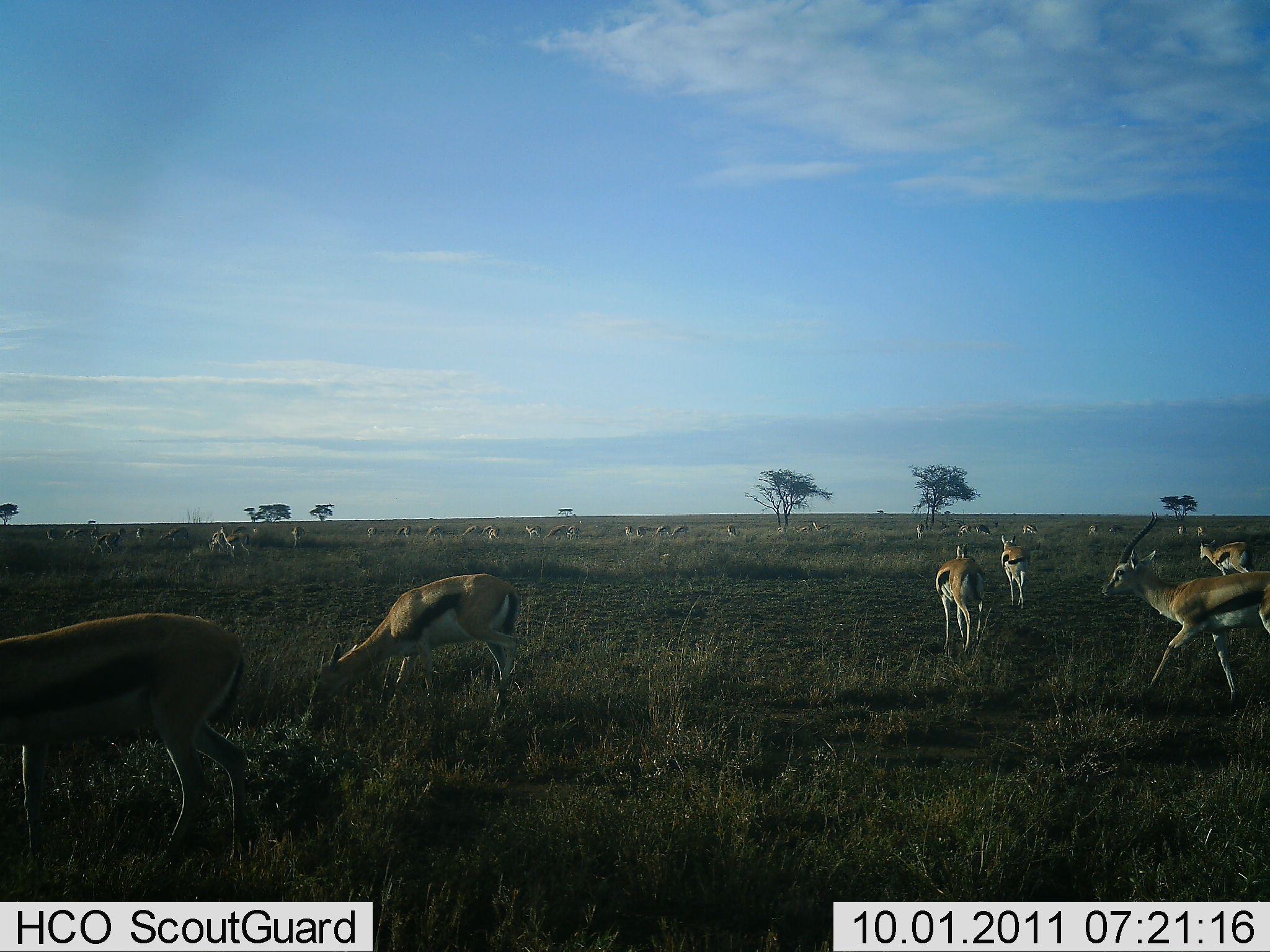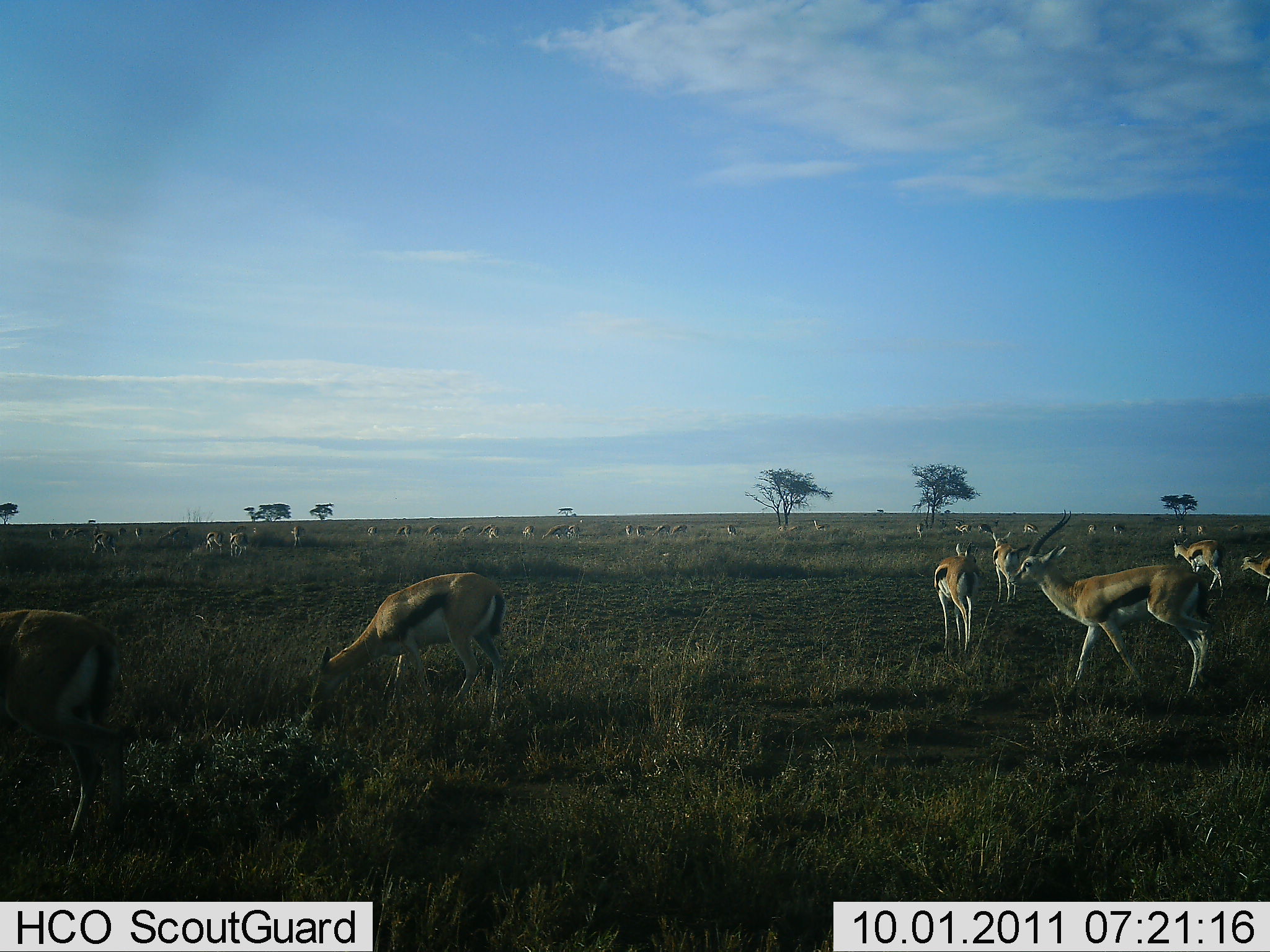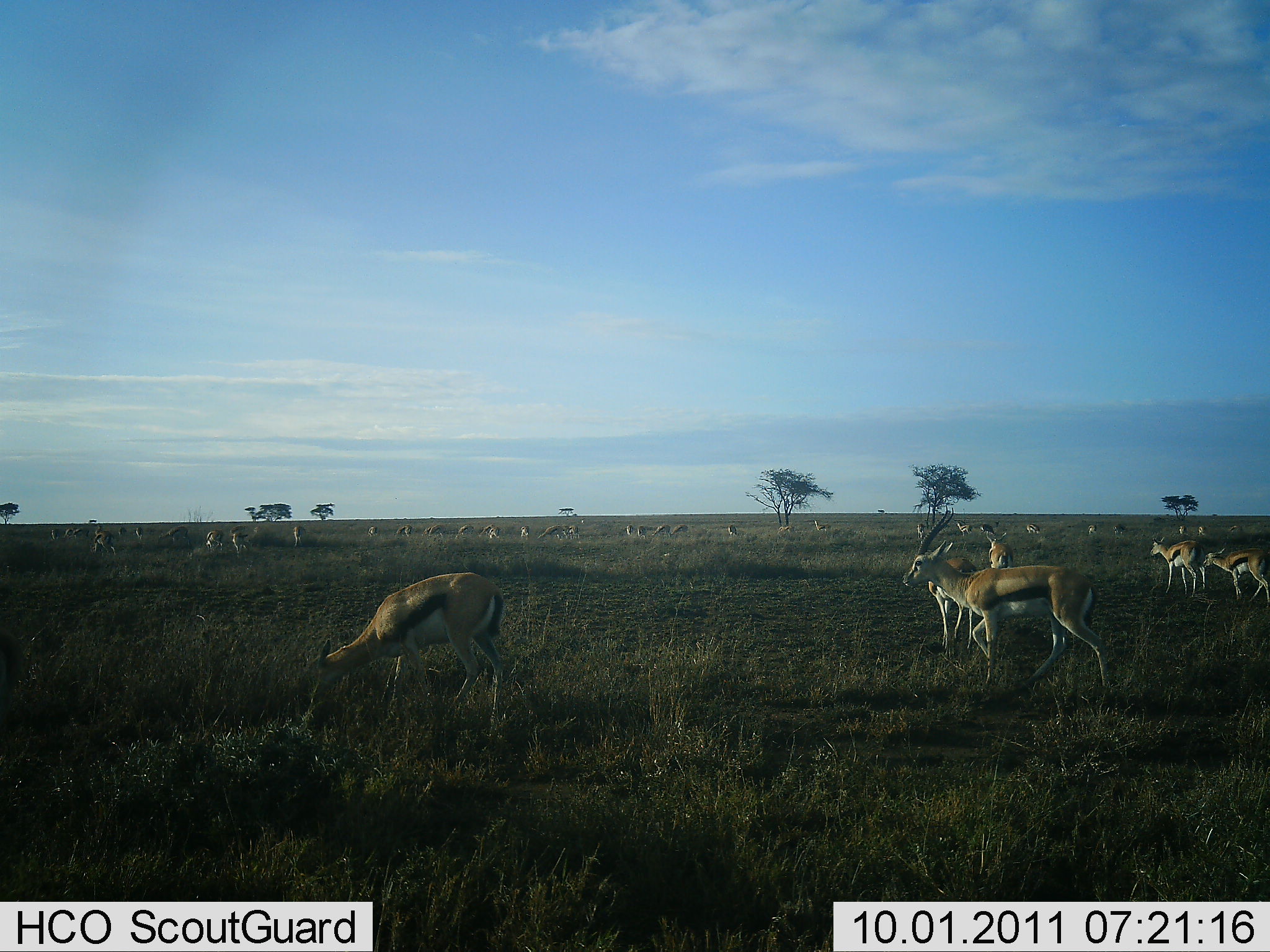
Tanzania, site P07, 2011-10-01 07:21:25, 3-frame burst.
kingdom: Animalia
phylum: Chordata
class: Mammalia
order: Artiodactyla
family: Bovidae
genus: Eudorcas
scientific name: Eudorcas thomsonii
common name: thomson's gazelle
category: gazellethomsons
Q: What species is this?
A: Gazellethomsons (thomson's gazelle) (Eudorcas thomsonii).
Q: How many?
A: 11-50.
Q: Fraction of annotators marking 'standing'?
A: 50%.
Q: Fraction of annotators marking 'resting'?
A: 0%.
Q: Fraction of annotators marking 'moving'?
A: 100%.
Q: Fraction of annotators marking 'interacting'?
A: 0%.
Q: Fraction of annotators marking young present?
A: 0%.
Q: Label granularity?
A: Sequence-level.